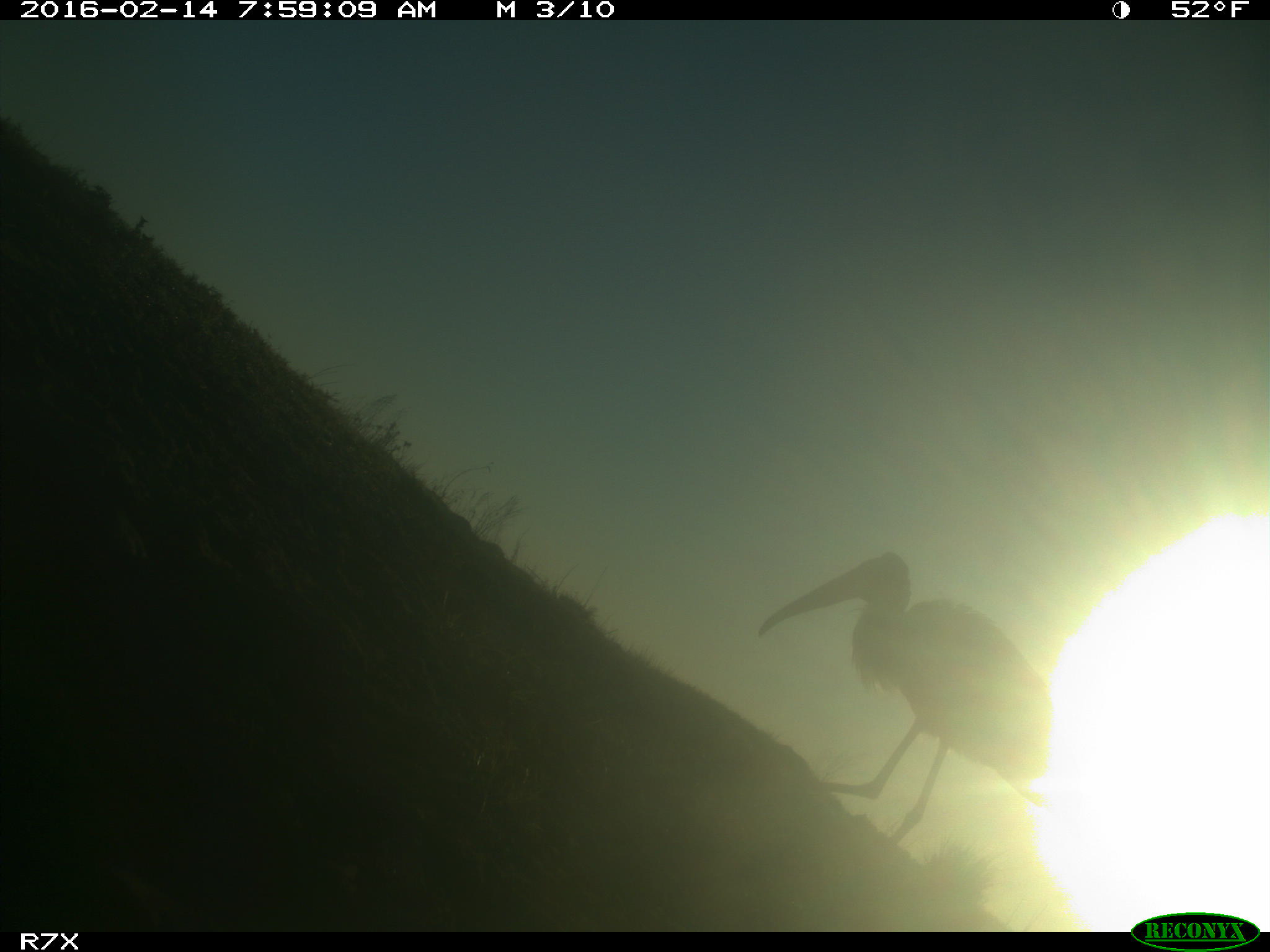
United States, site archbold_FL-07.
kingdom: Animalia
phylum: Chordata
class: Aves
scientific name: Aves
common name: birds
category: unidentified bird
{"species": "unidentified bird (birds) (Aves)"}